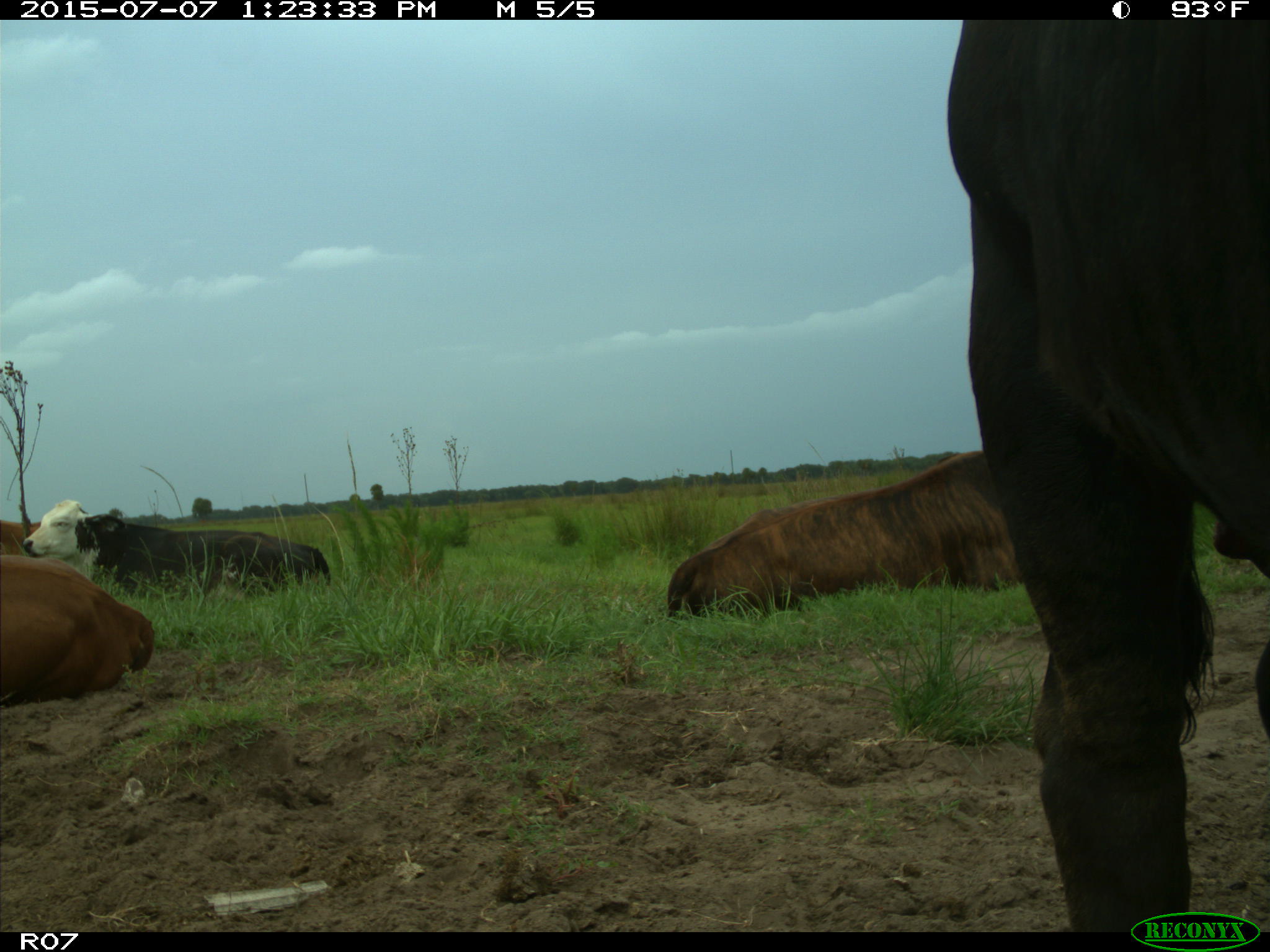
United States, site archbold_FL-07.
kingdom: Animalia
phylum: Chordata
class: Mammalia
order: Artiodactyla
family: Bovidae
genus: Bos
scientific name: Bos taurus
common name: domestic cow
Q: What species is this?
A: Bos taurus (domestic cow).